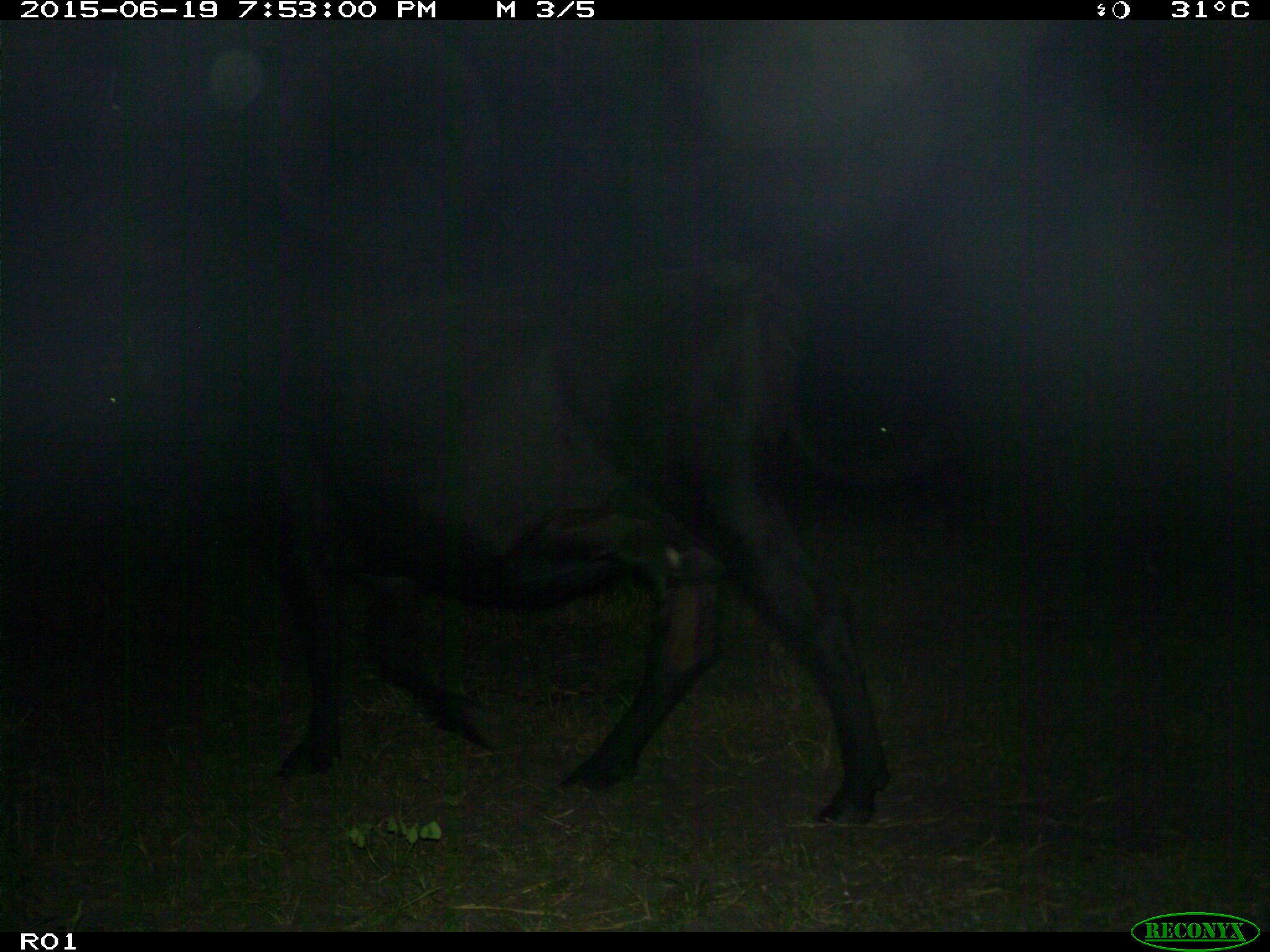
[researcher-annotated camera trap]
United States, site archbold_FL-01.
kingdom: Animalia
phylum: Chordata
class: Mammalia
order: Artiodactyla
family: Bovidae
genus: Bos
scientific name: Bos taurus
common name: domestic cow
Bos taurus (domestic cow).